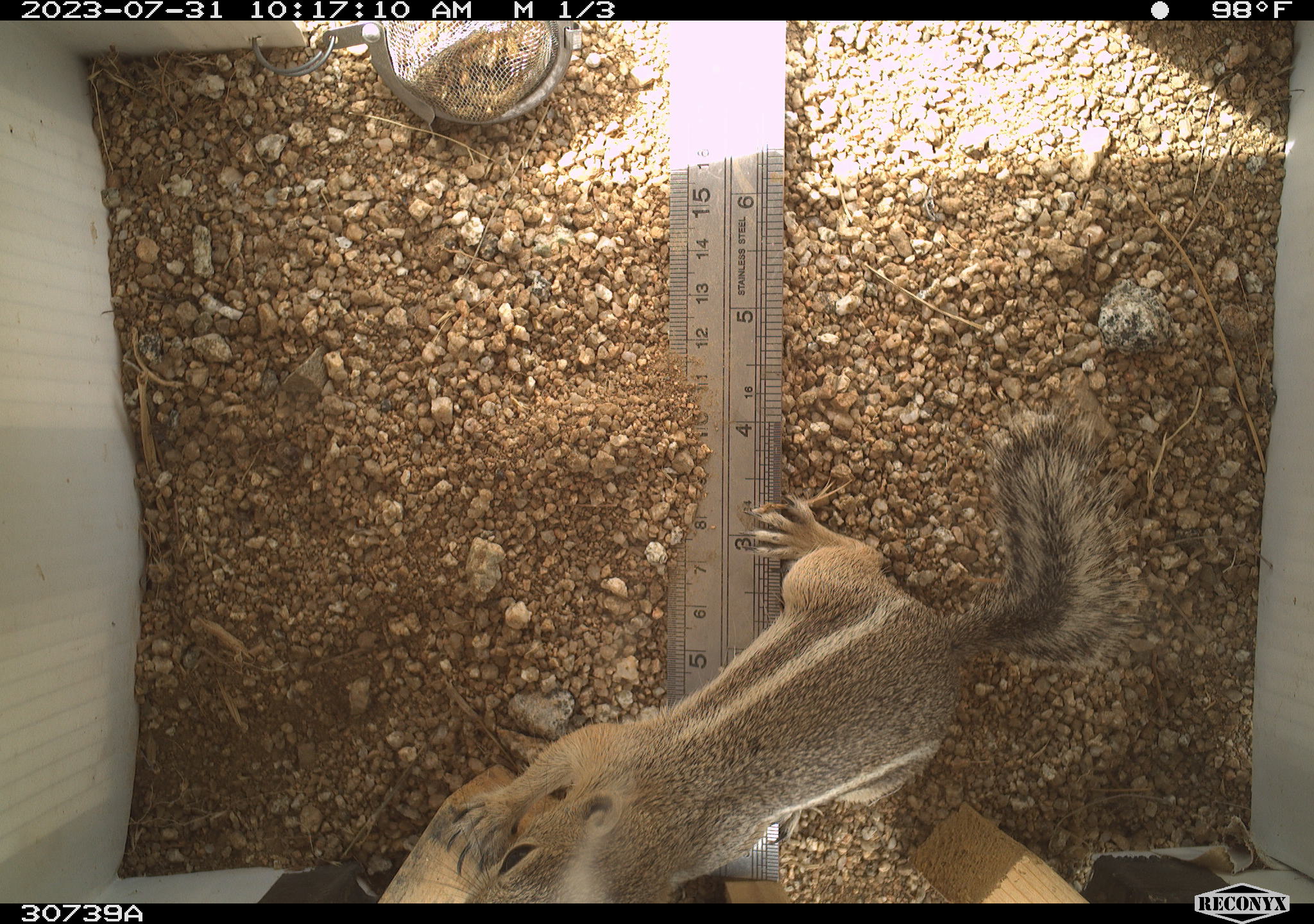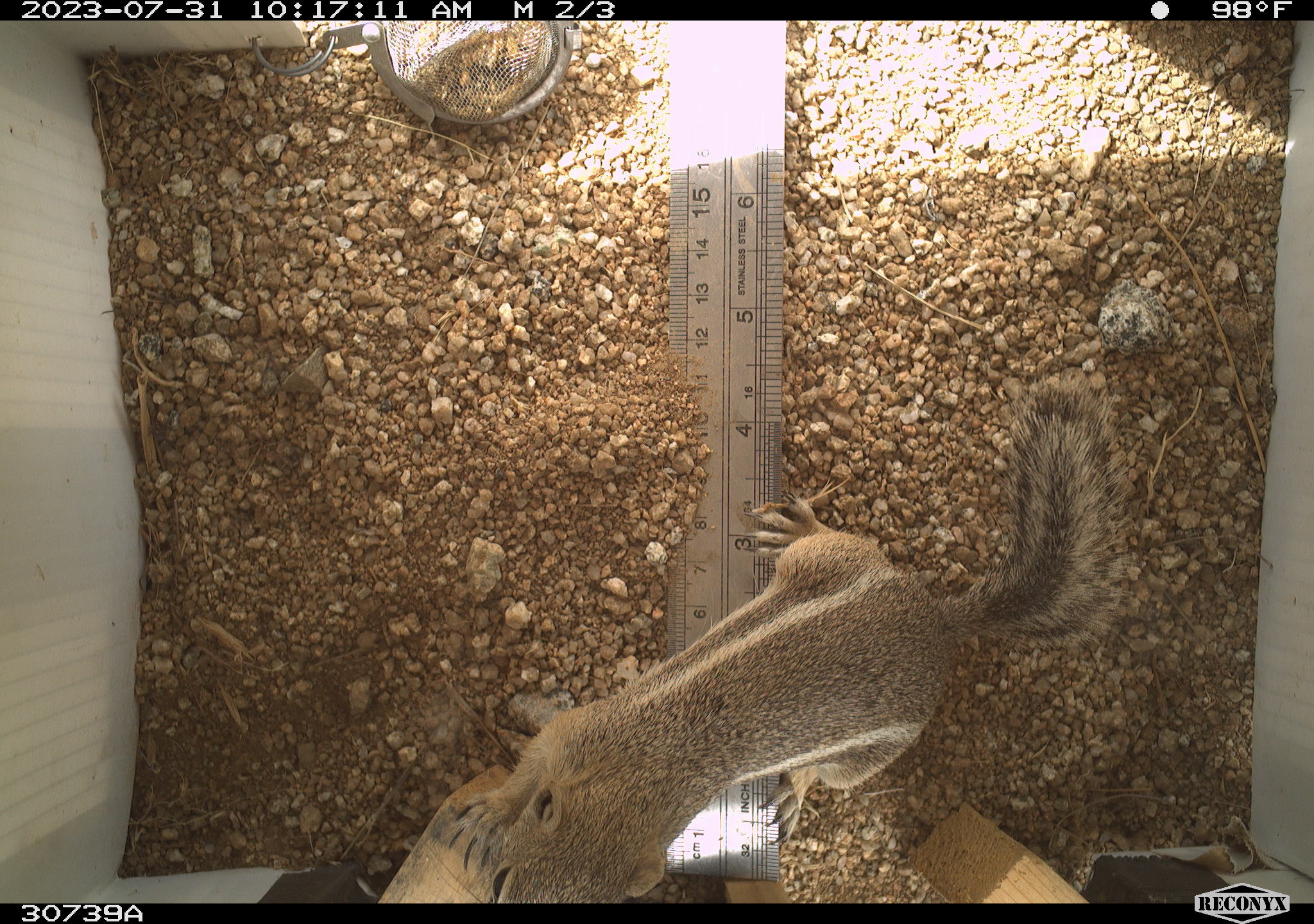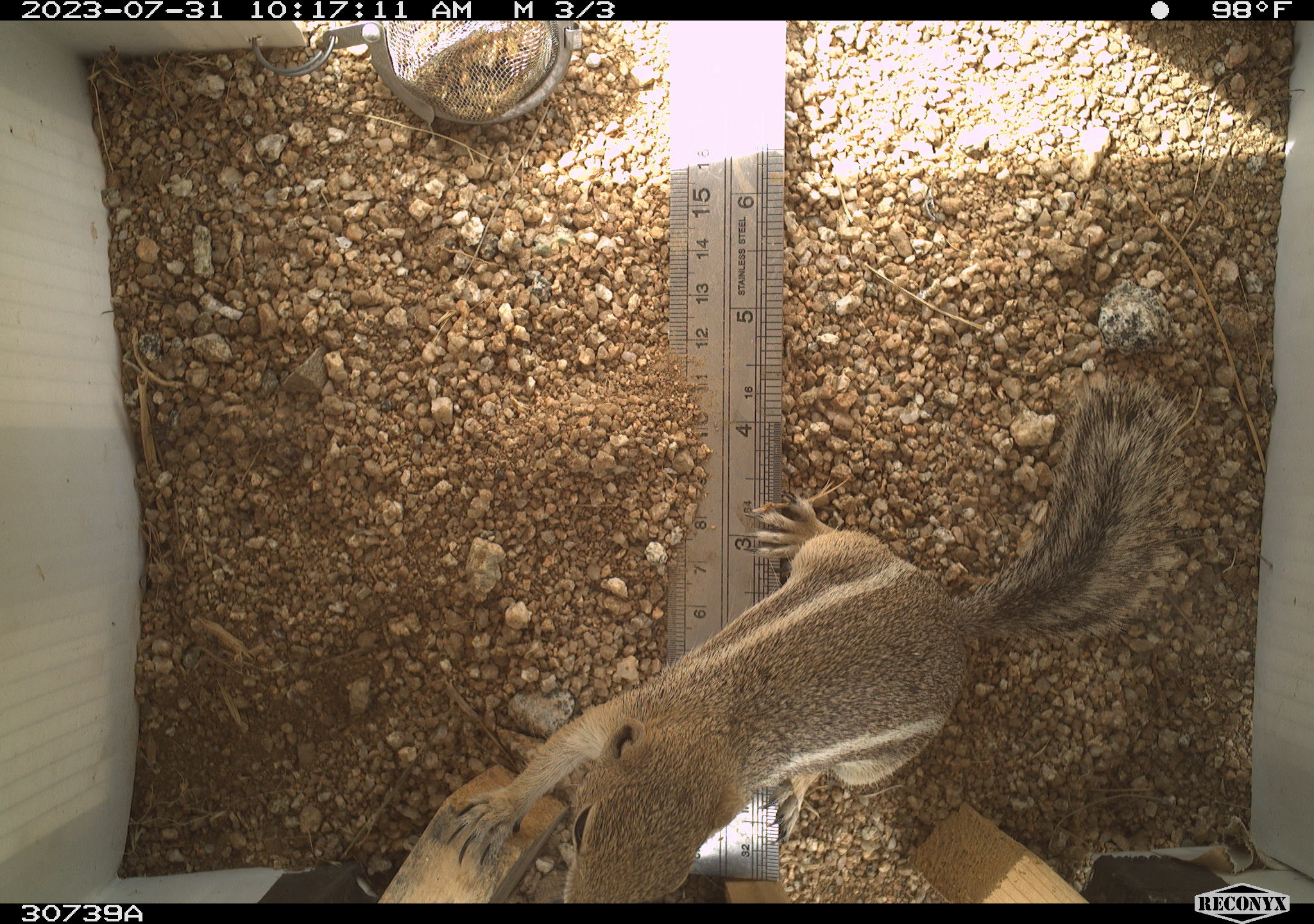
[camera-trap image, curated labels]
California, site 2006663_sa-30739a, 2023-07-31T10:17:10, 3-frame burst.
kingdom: Animalia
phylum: Chordata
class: Mammalia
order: Rodentia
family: Sciuridae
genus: Ammospermophilus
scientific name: Ammospermophilus leucurus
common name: white-tailed antelope squirrel